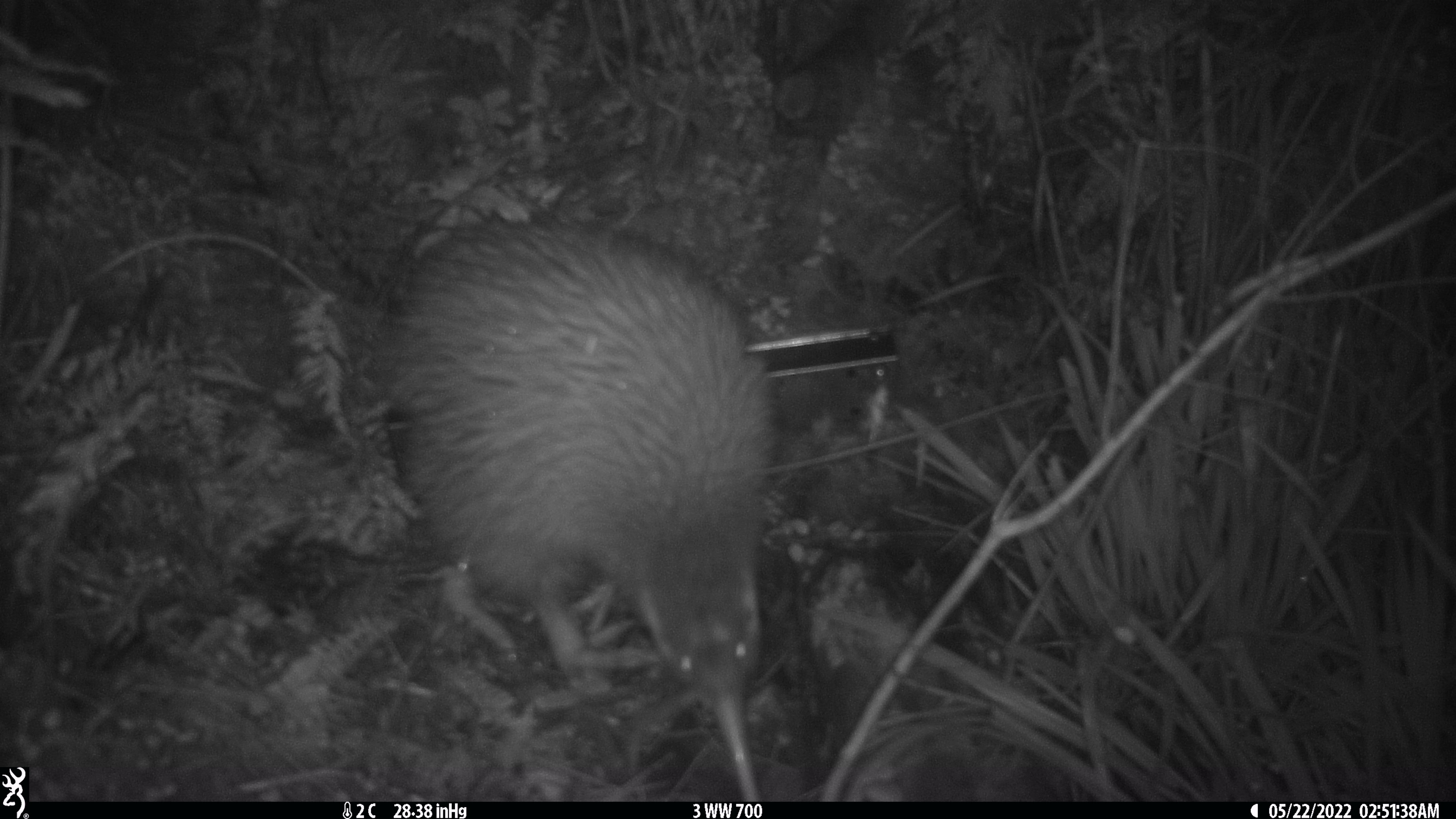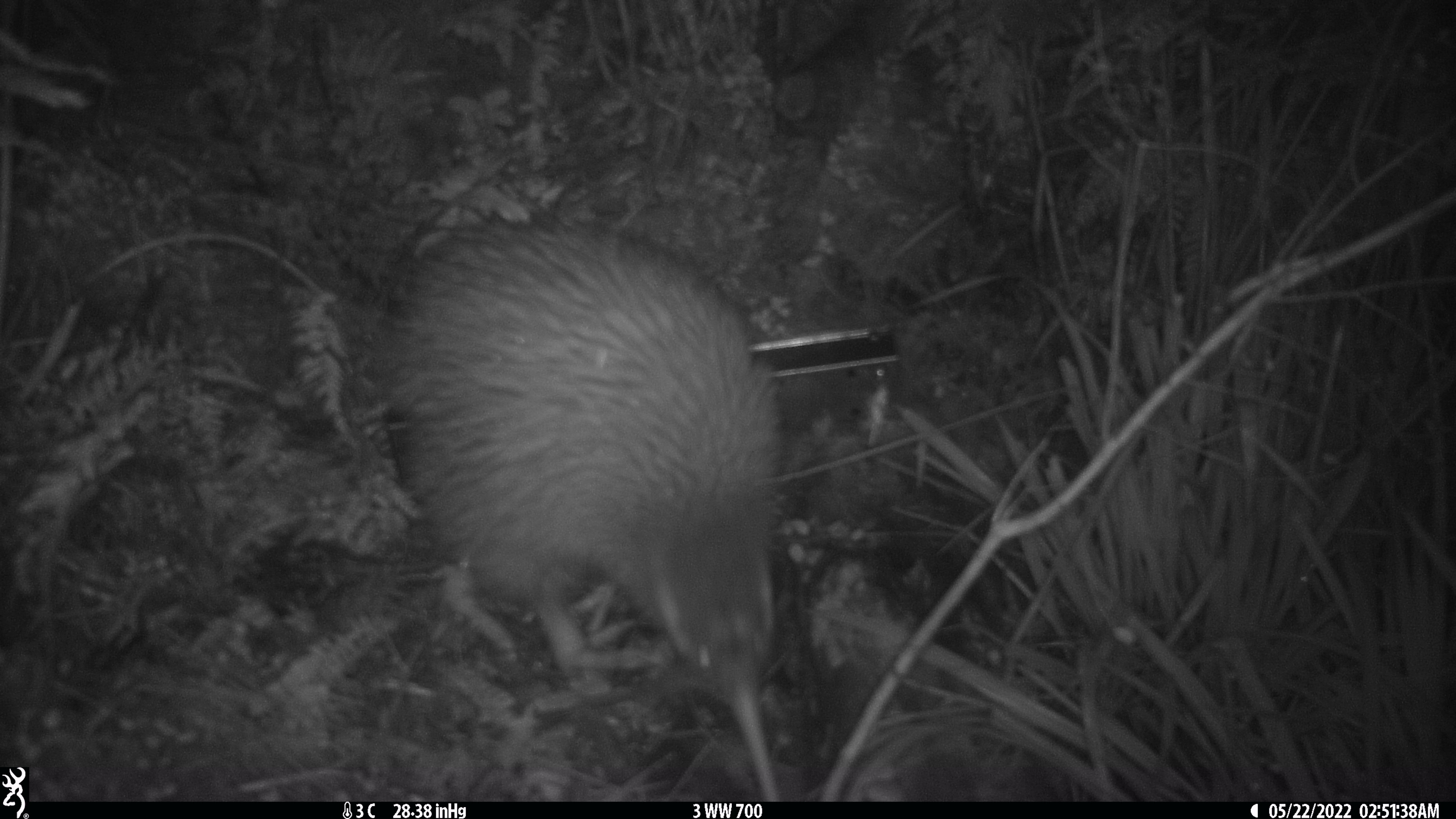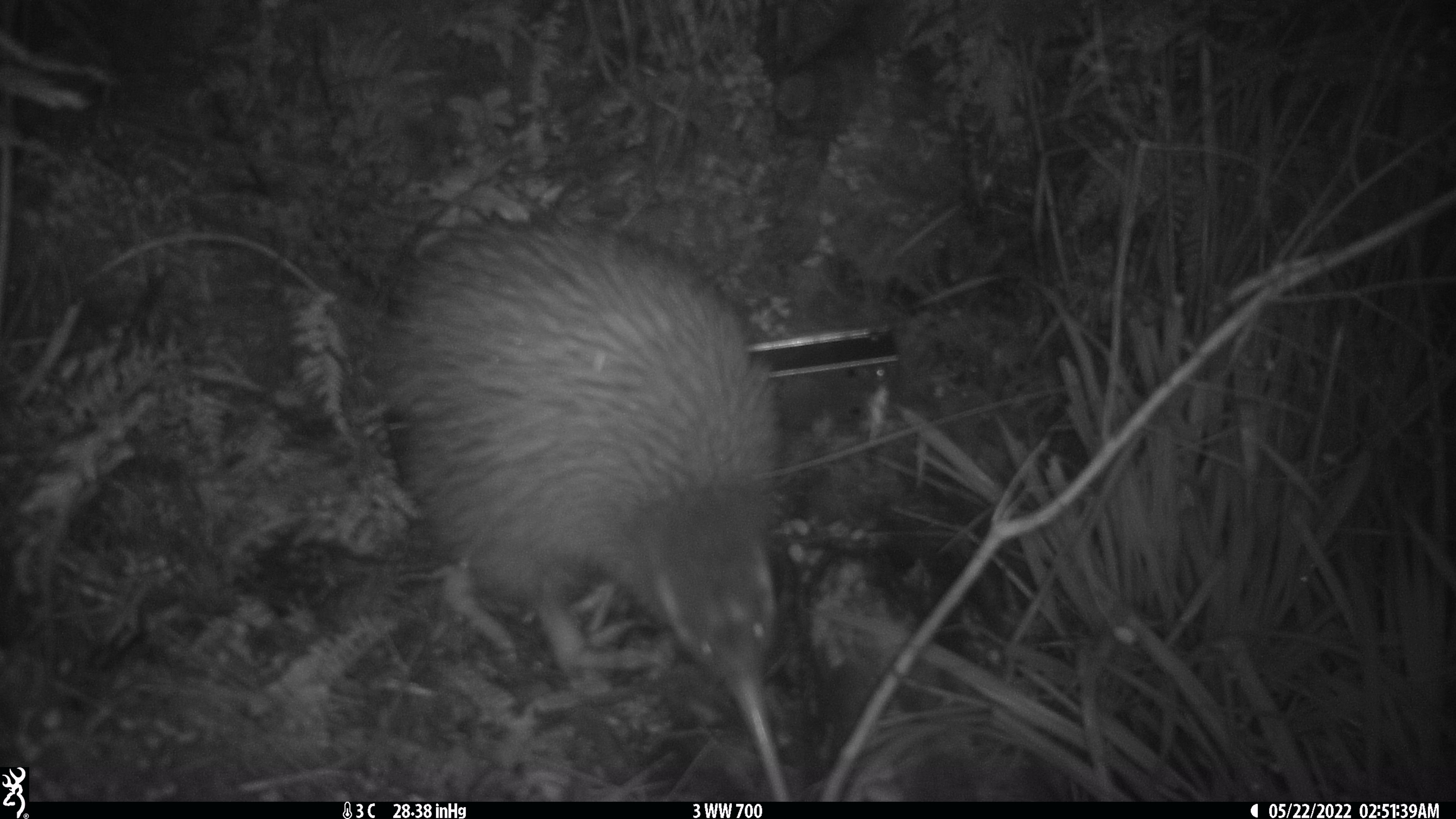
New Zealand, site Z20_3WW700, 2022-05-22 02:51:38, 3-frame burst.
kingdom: Animalia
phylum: Chordata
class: Aves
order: Apterygiformes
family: Apterygidae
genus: Apteryx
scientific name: Apteryx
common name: kiwi